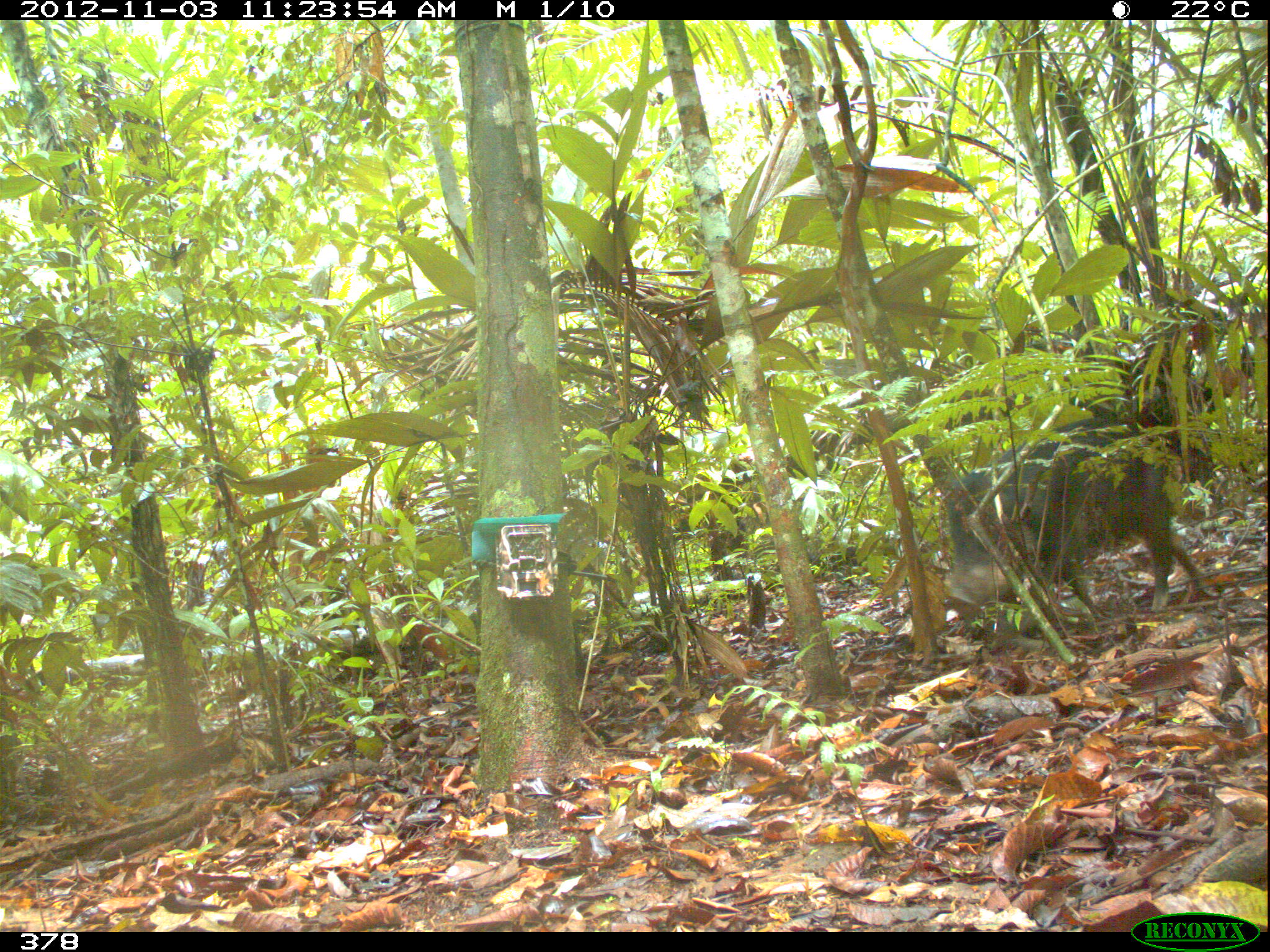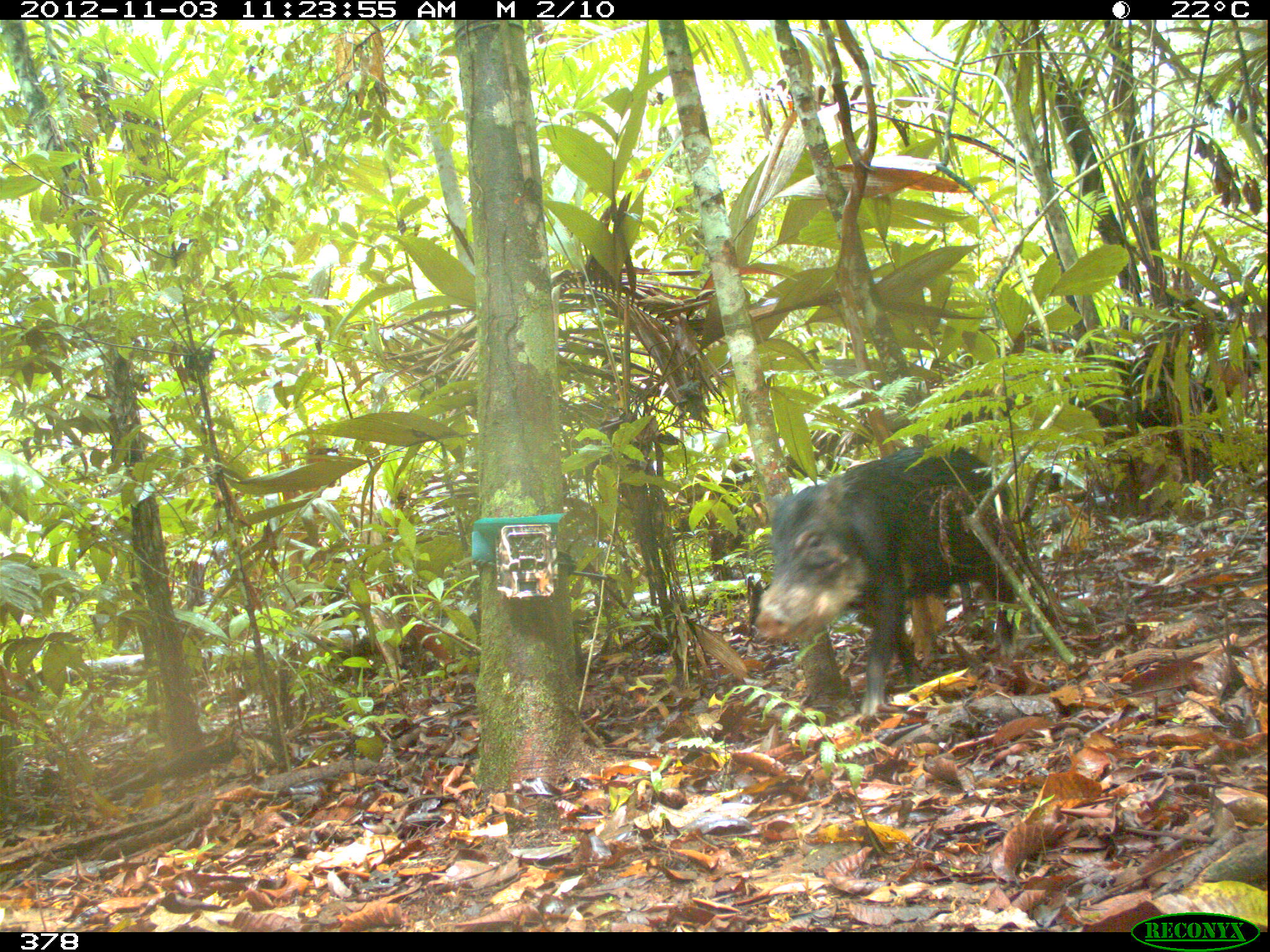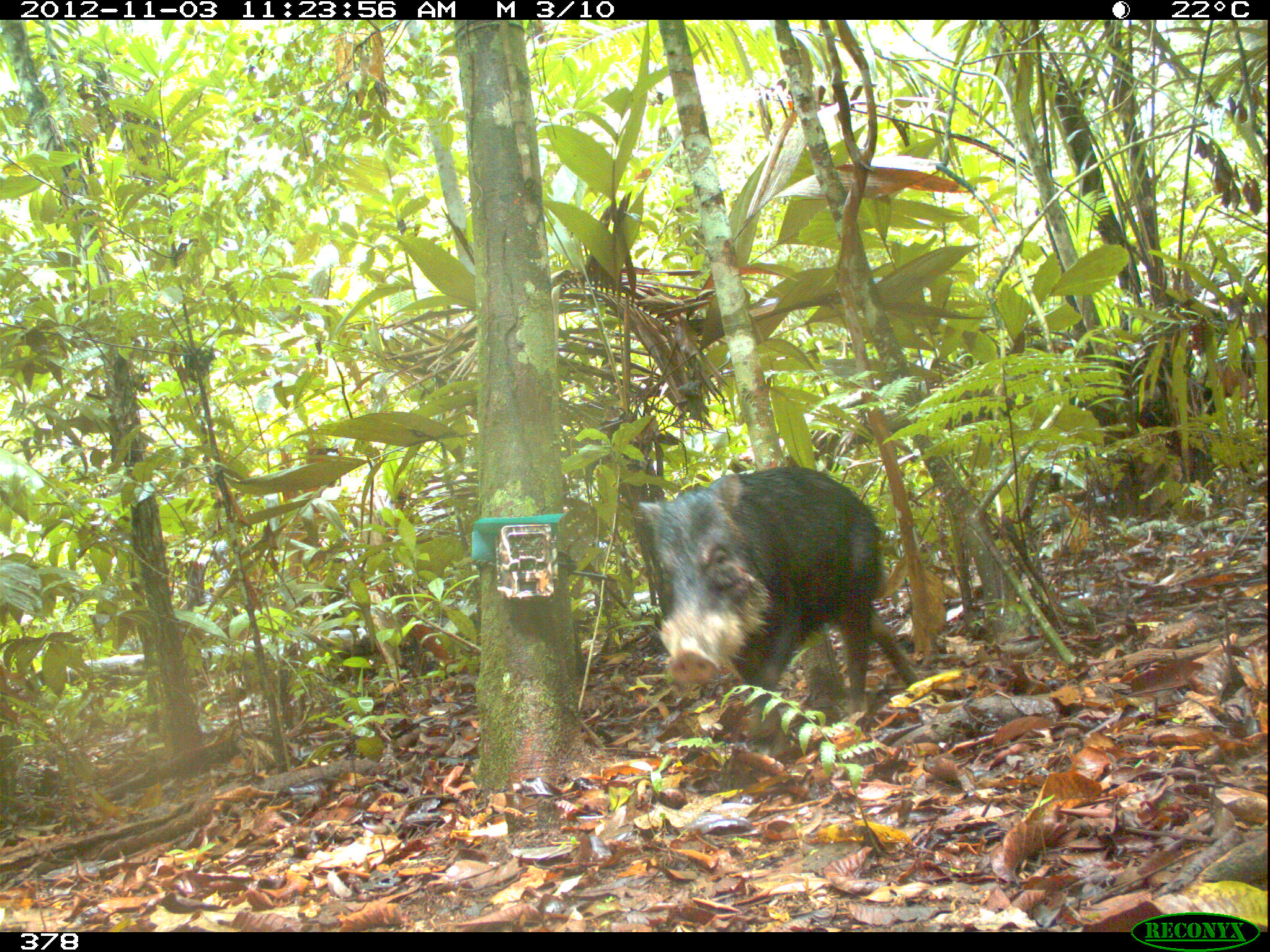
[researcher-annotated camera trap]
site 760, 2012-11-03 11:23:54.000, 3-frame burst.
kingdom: Animalia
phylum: Chordata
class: Mammalia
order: Artiodactyla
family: Tayassuidae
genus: Tayassu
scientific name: Tayassu pecari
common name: white-lipped peccary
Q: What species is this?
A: Tayassu pecari (white-lipped peccary).